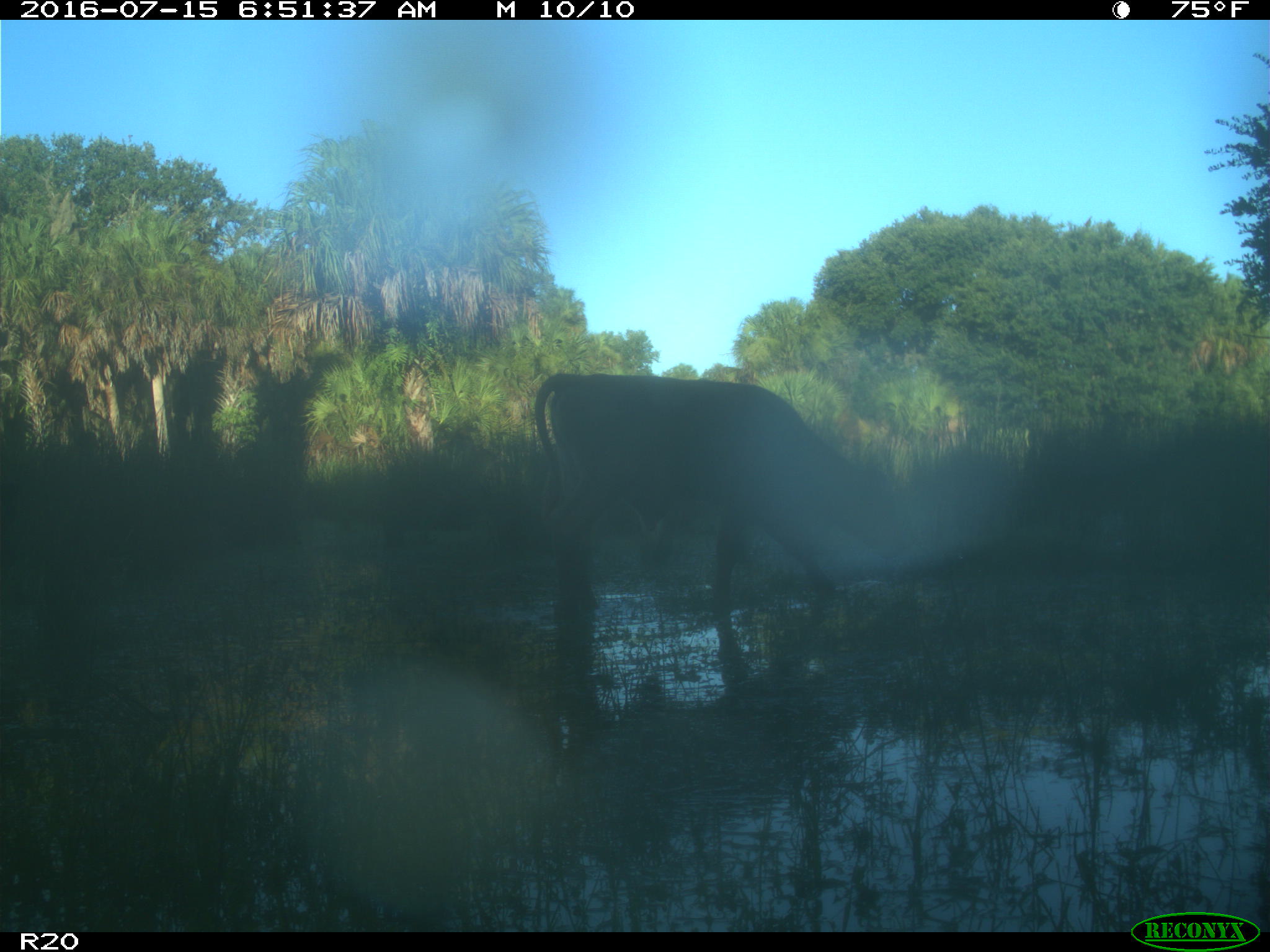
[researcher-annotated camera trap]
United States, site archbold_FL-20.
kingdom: Animalia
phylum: Chordata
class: Mammalia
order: Artiodactyla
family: Bovidae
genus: Bos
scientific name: Bos taurus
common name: domestic cow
Bos taurus (domestic cow).